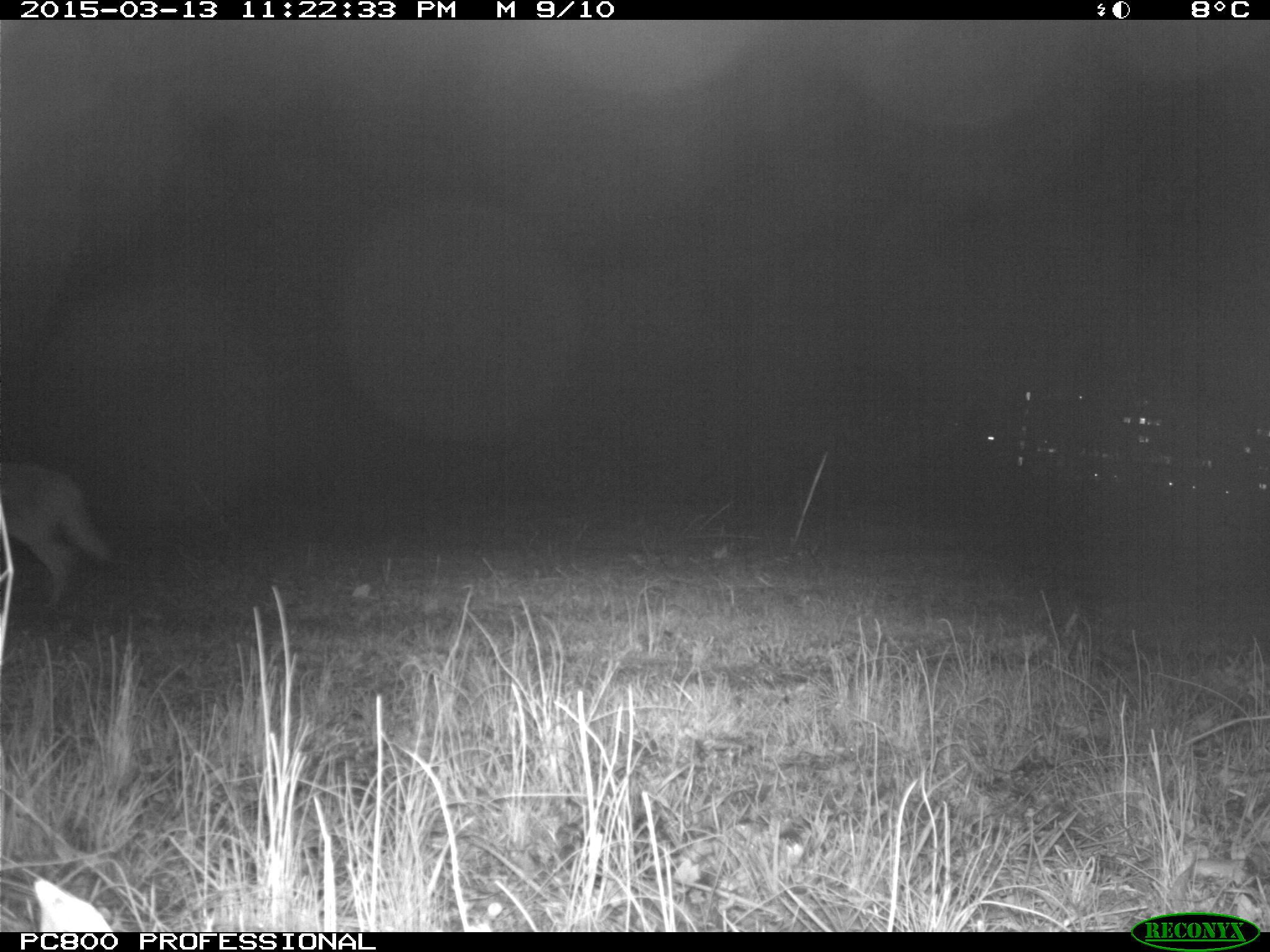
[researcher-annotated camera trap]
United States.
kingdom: Animalia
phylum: Chordata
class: Mammalia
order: Carnivora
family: Canidae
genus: Canis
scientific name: Canis latrans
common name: coyote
Coyote (Canis latrans).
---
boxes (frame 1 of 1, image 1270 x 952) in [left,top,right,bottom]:
Coyote: [4,447,124,624]